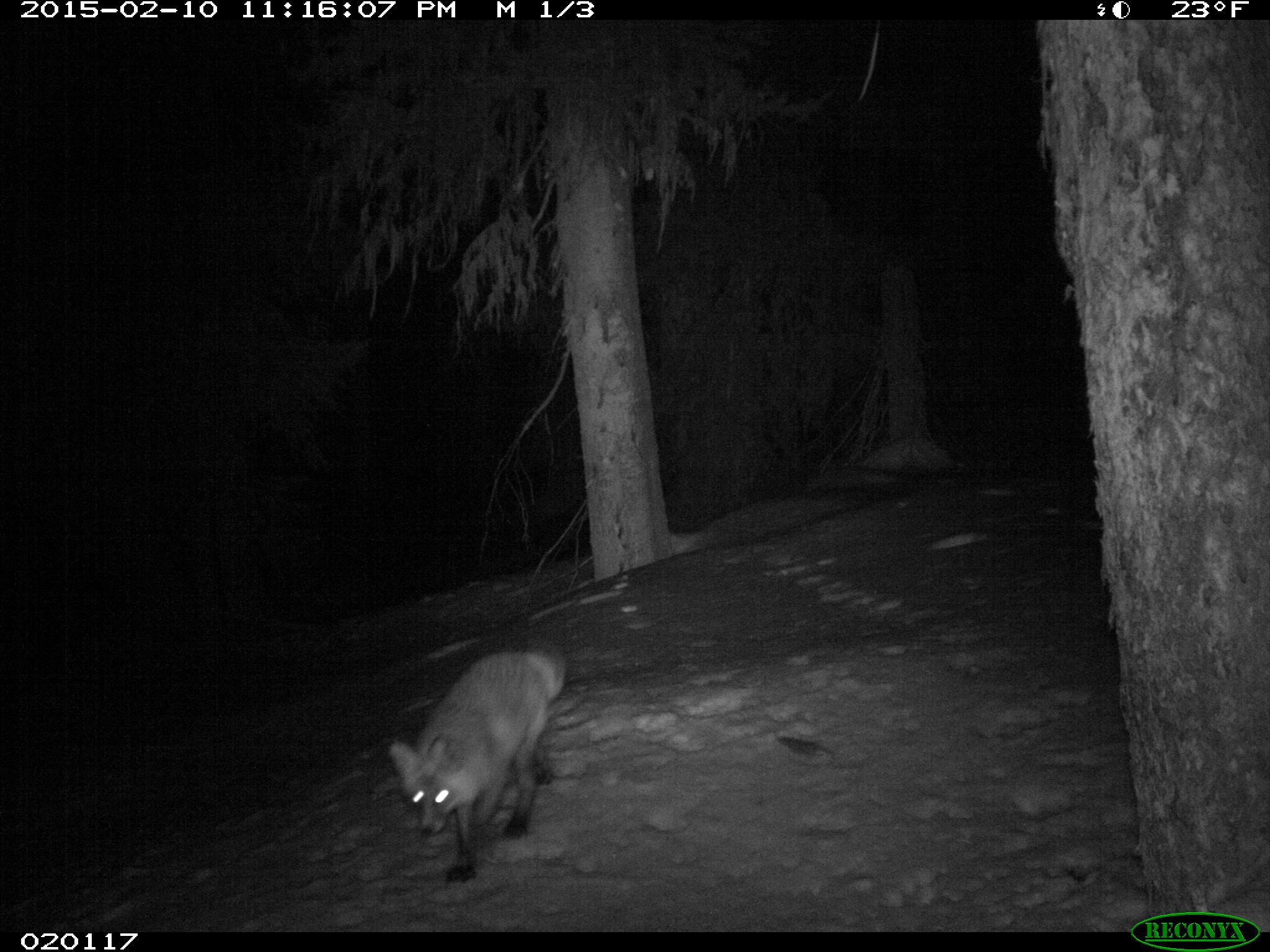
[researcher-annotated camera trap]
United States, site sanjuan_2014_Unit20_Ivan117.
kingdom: Animalia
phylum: Chordata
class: Mammalia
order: Carnivora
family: Canidae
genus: Vulpes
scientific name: Vulpes vulpes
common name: red fox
Vulpes vulpes (red fox).